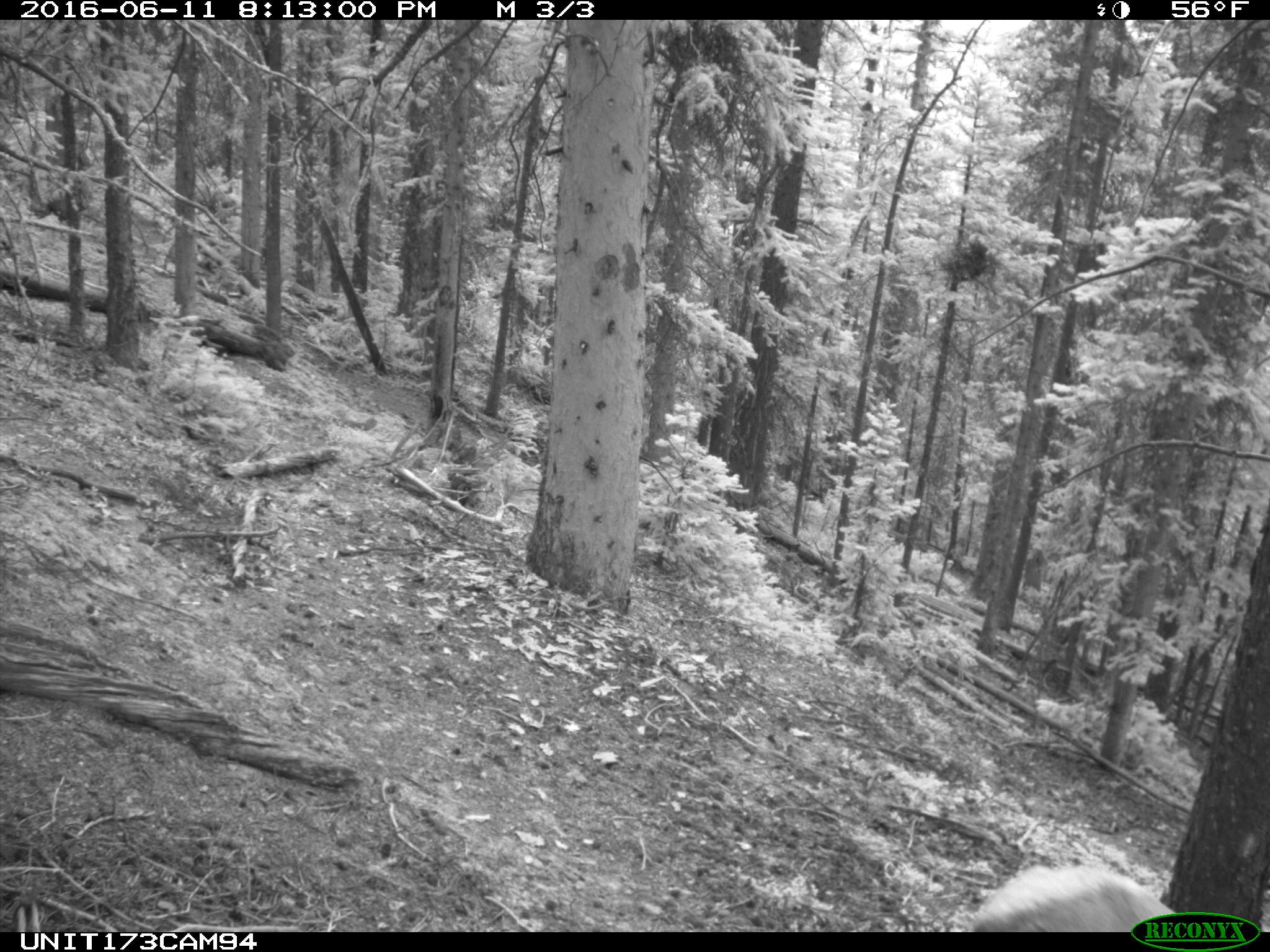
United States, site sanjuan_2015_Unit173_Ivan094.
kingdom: Animalia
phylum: Chordata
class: Mammalia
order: Artiodactyla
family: Cervidae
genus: Cervus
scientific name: Cervus elaphus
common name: red deer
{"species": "Cervus elaphus (red deer)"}